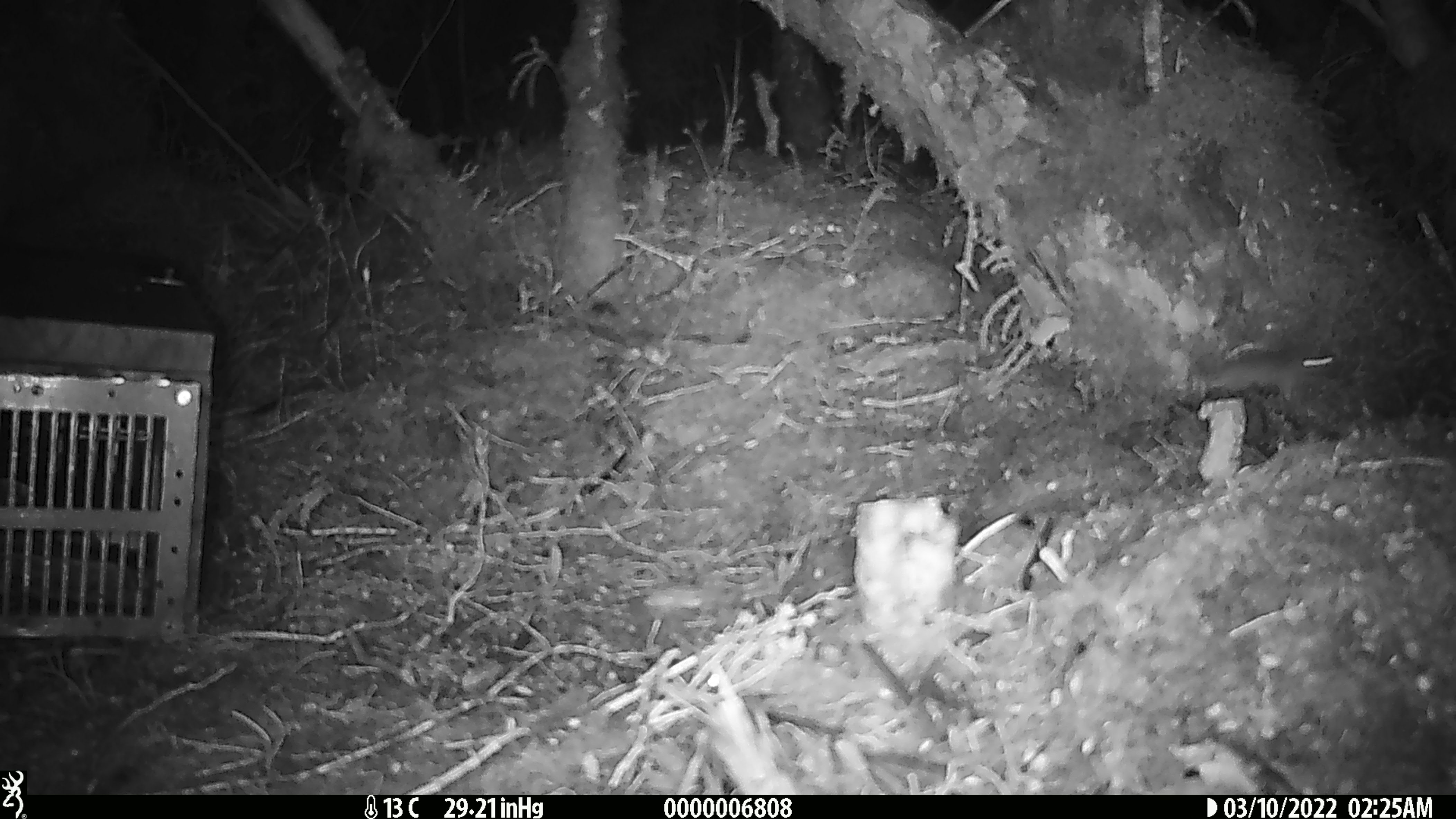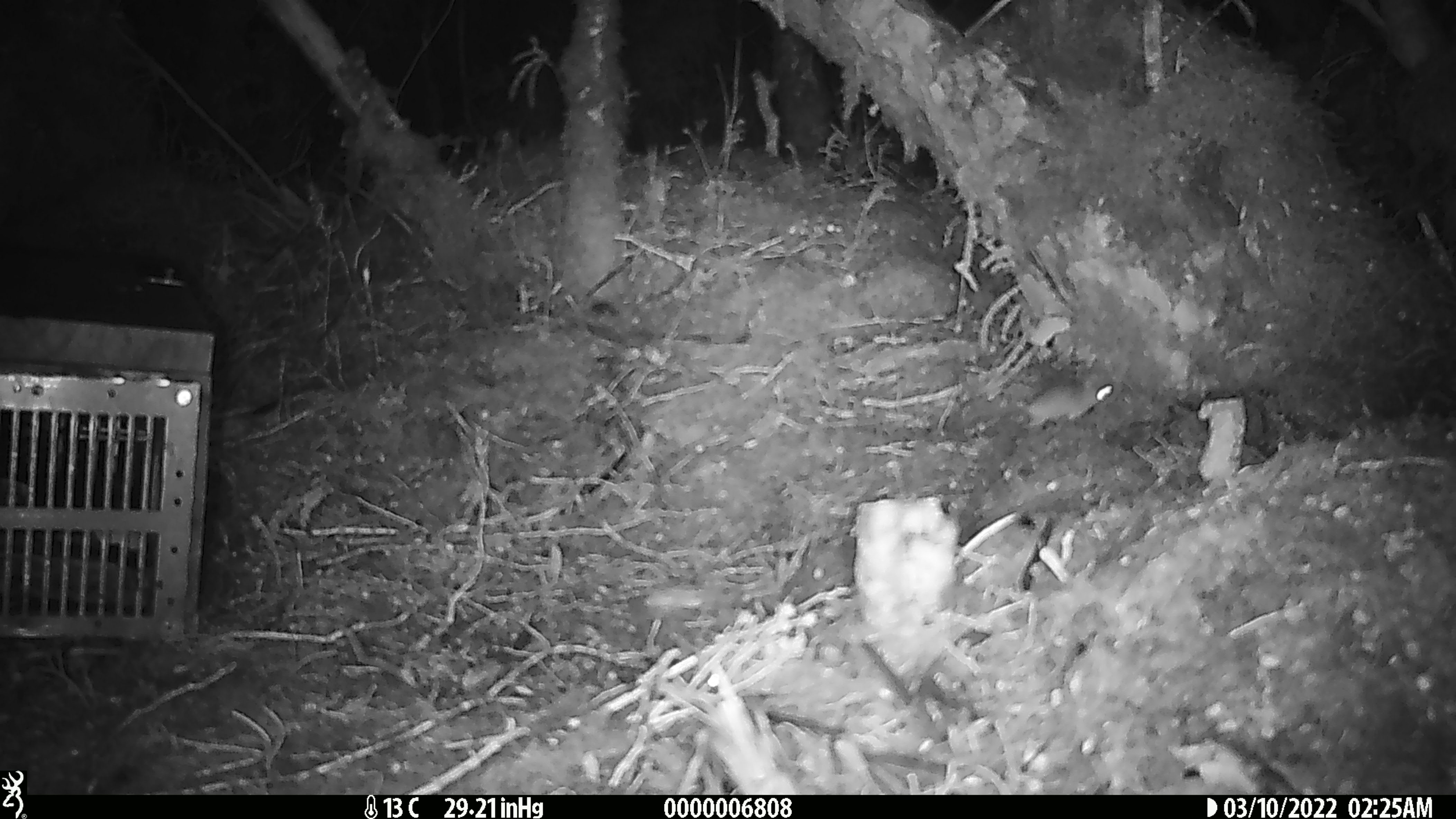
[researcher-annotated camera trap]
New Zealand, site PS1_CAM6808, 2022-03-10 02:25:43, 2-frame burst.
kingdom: Animalia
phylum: Chordata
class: Mammalia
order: Rodentia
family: Muridae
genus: Mus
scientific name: Mus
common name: mouse